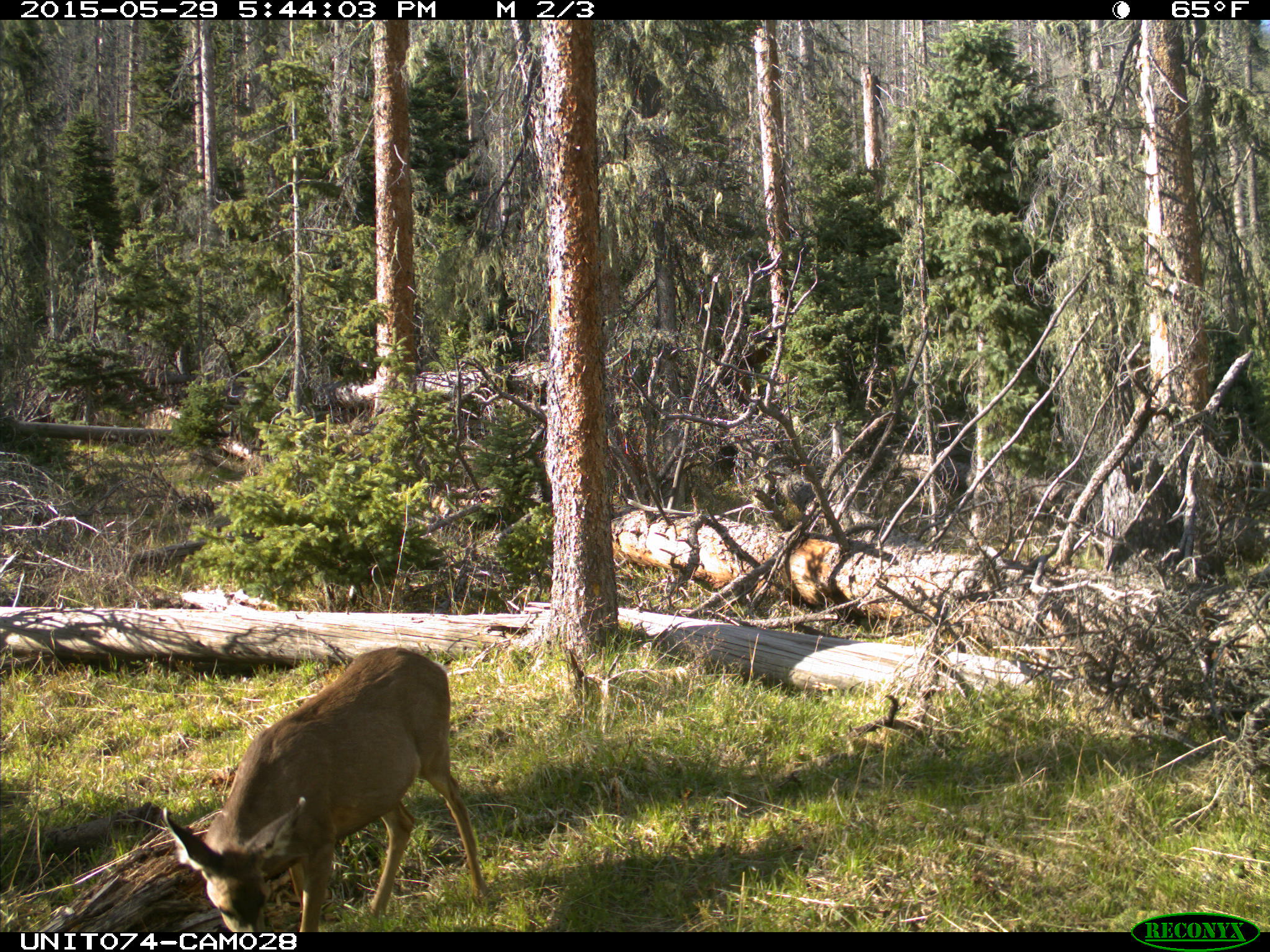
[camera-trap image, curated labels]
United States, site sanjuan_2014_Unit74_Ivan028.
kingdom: Animalia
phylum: Chordata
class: Mammalia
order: Artiodactyla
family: Cervidae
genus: Odocoileus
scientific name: Odocoileus hemionus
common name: mule deer